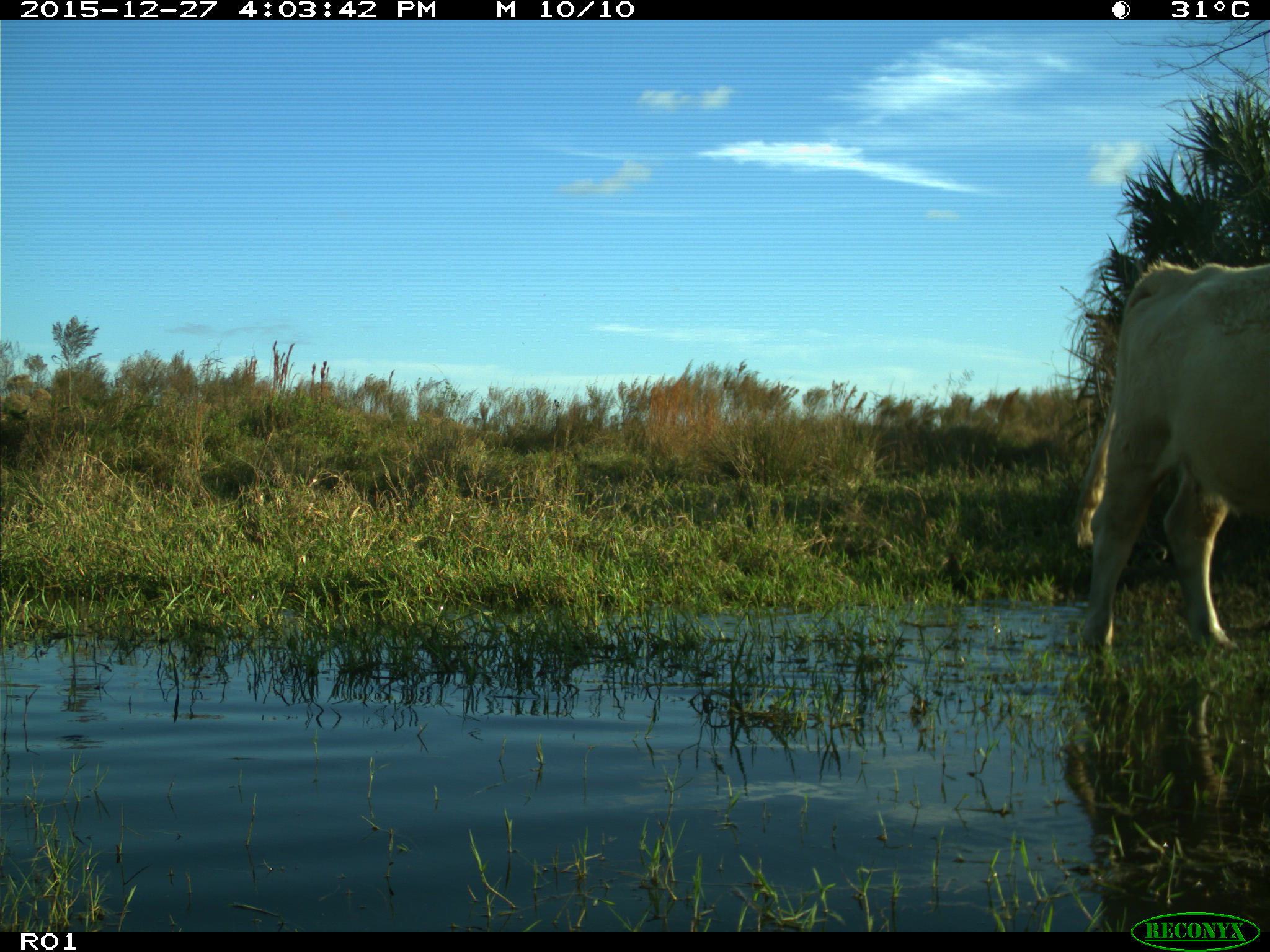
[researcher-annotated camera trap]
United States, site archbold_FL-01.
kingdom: Animalia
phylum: Chordata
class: Mammalia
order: Artiodactyla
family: Bovidae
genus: Bos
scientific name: Bos taurus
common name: domestic cow